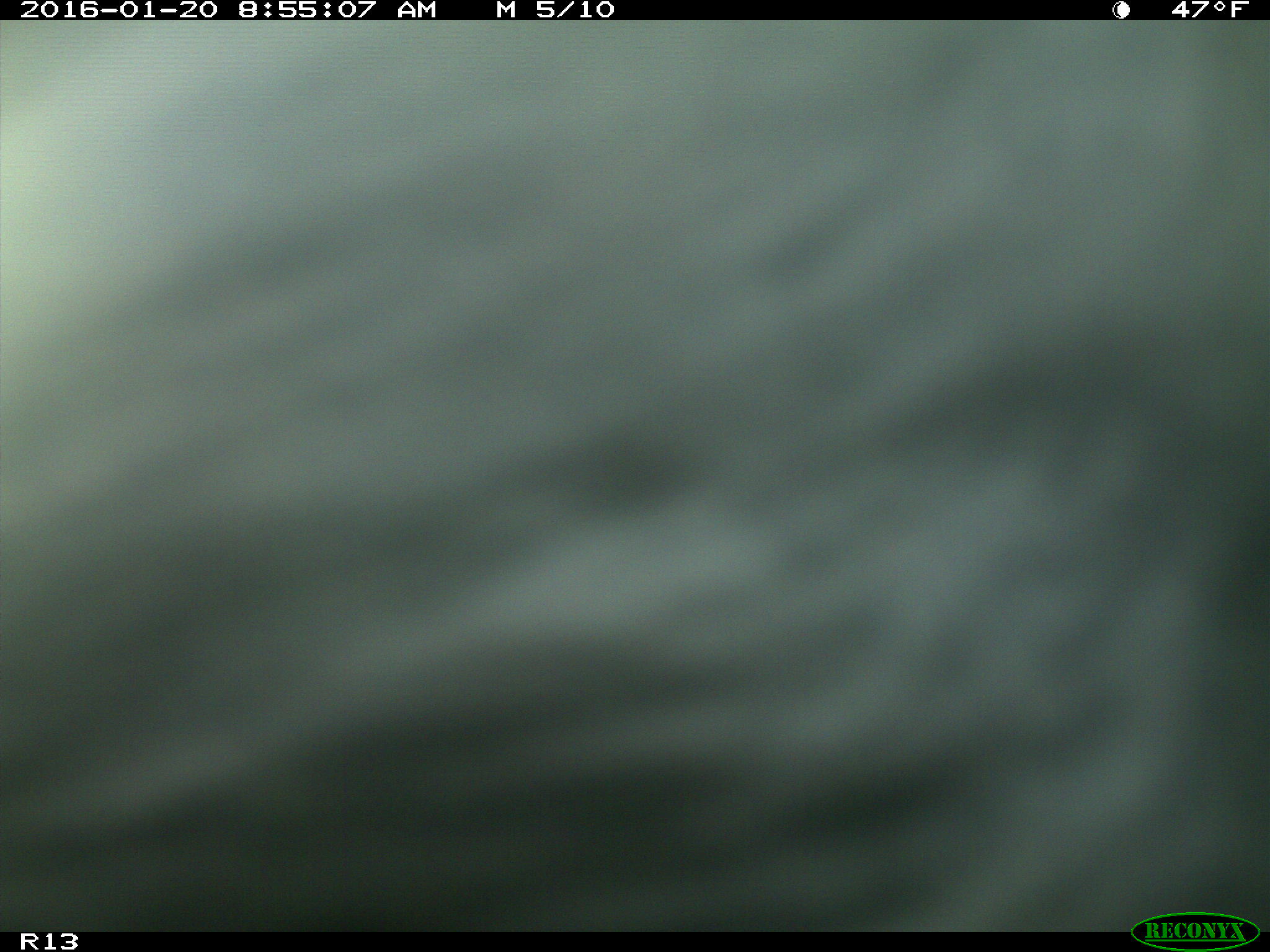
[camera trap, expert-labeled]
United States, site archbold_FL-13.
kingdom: Animalia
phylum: Chordata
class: Mammalia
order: Artiodactyla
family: Bovidae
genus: Bos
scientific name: Bos taurus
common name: domestic cow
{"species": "Bos taurus (domestic cow)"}